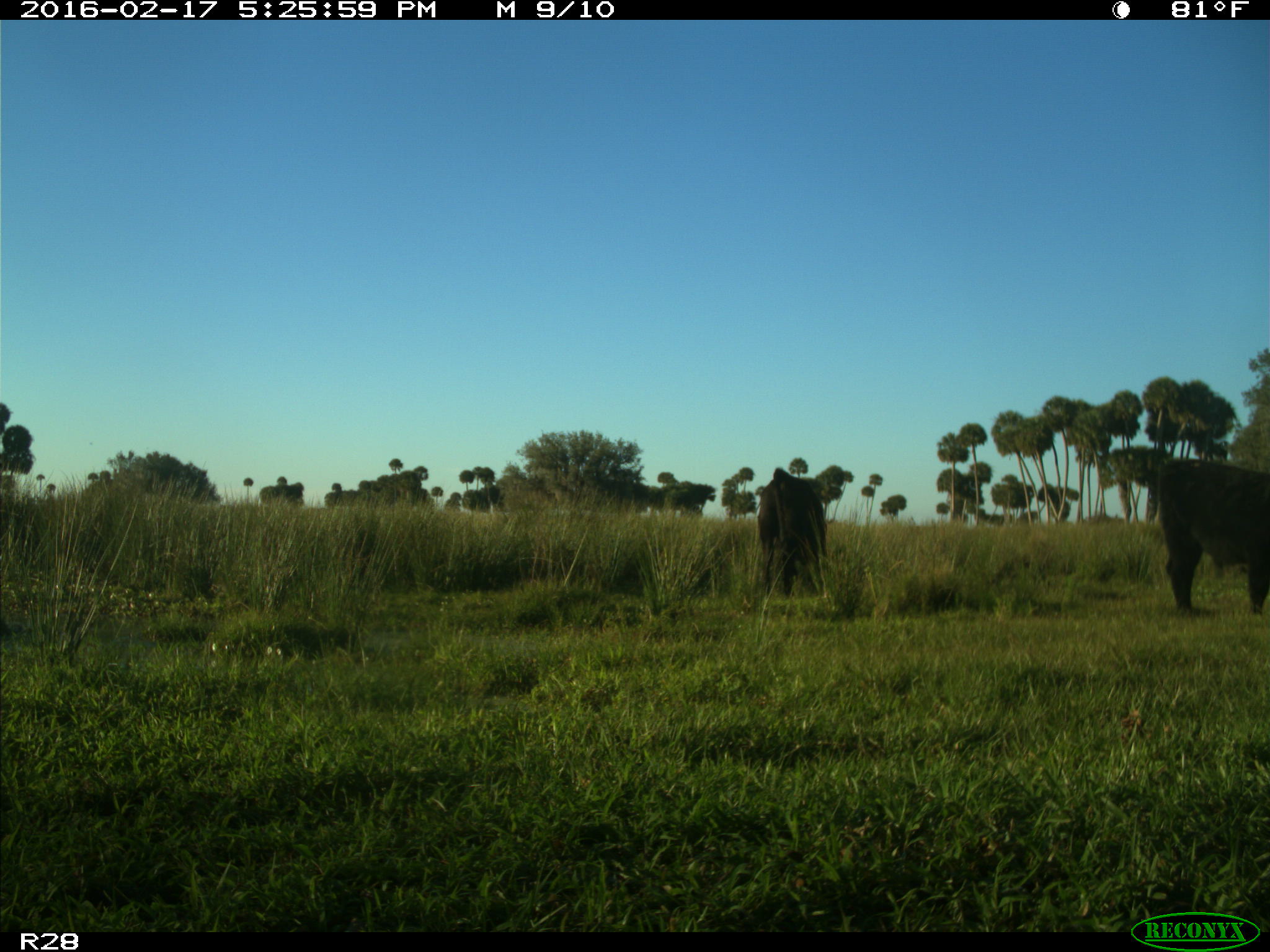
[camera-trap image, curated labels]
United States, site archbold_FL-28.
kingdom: Animalia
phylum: Chordata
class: Mammalia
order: Artiodactyla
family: Bovidae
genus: Bos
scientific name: Bos taurus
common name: domestic cow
Bos taurus (domestic cow).